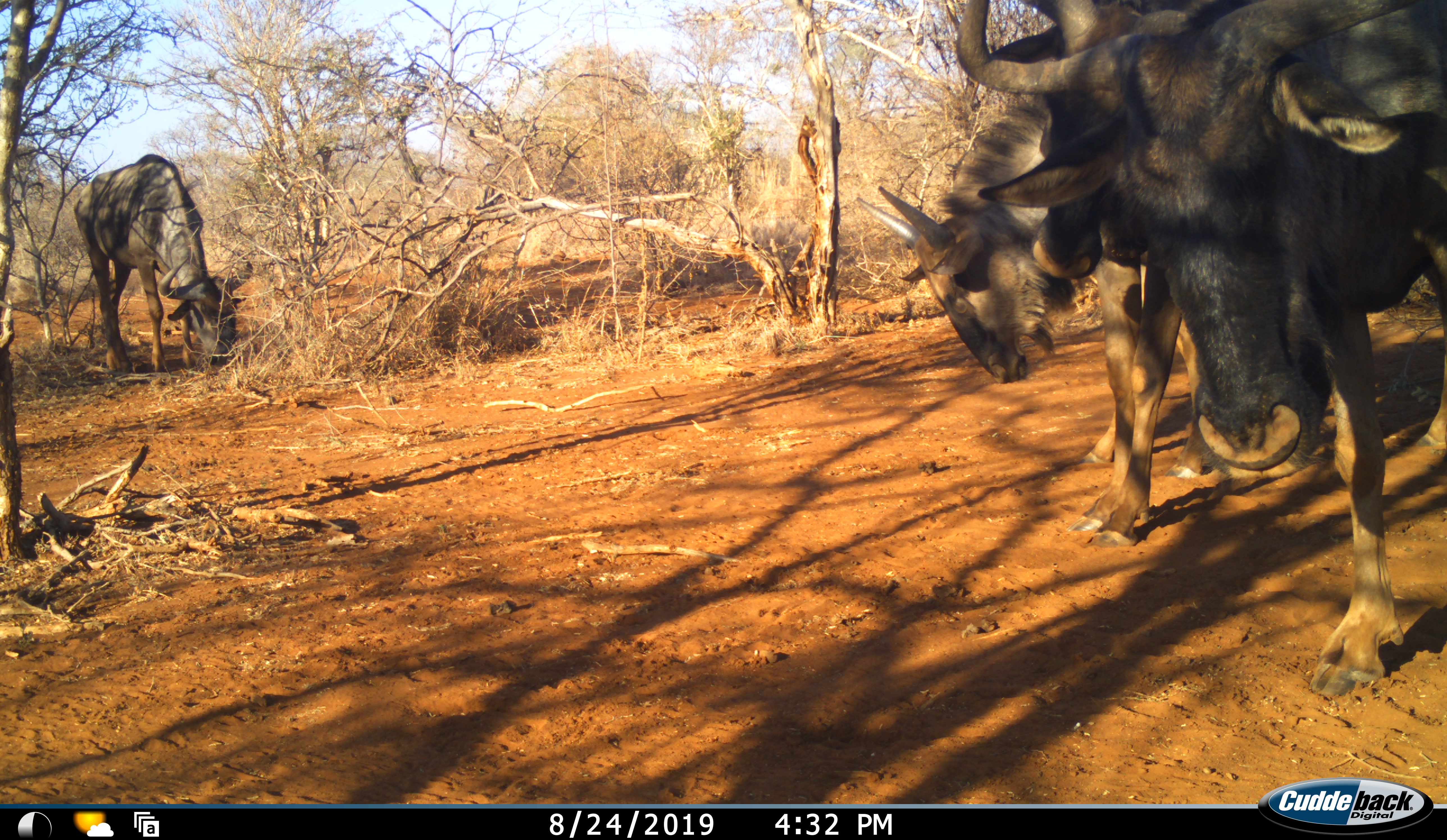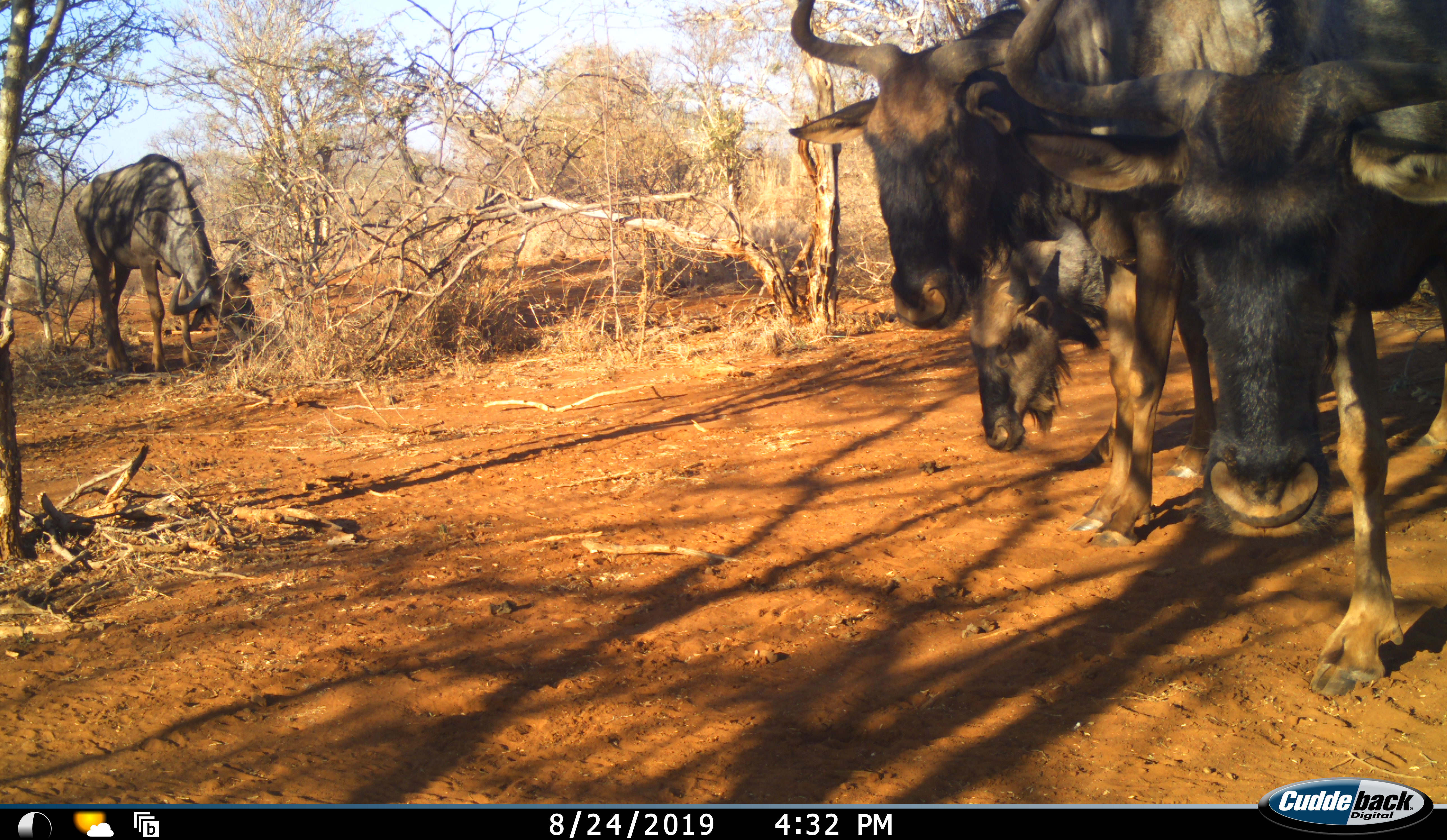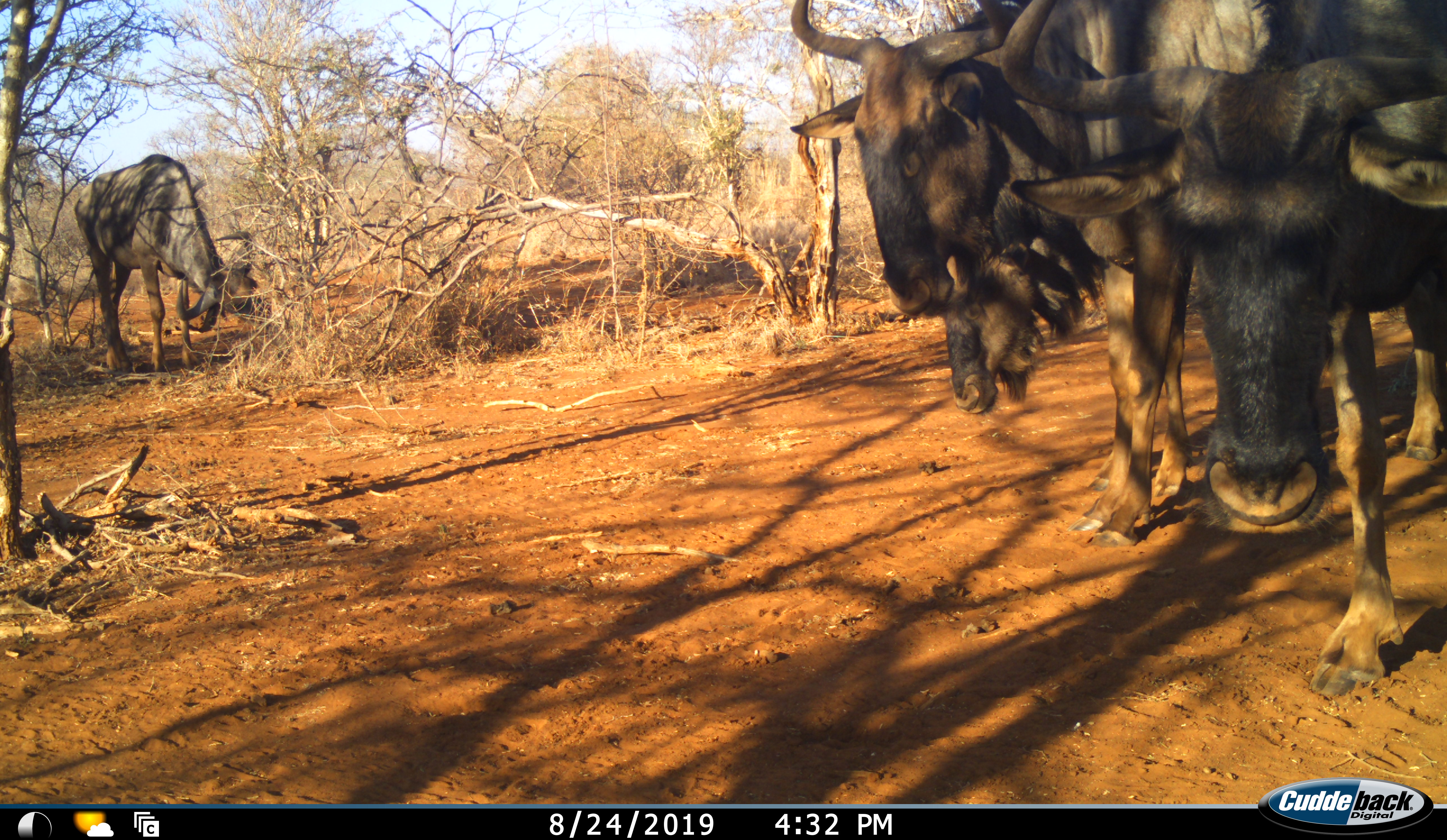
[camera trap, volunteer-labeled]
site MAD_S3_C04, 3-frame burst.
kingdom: Animalia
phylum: Chordata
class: Mammalia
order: Artiodactyla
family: Bovidae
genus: Connochaetes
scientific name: Connochaetes taurinus taurinus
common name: blue wildebeest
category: wildebeestblue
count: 4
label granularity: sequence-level